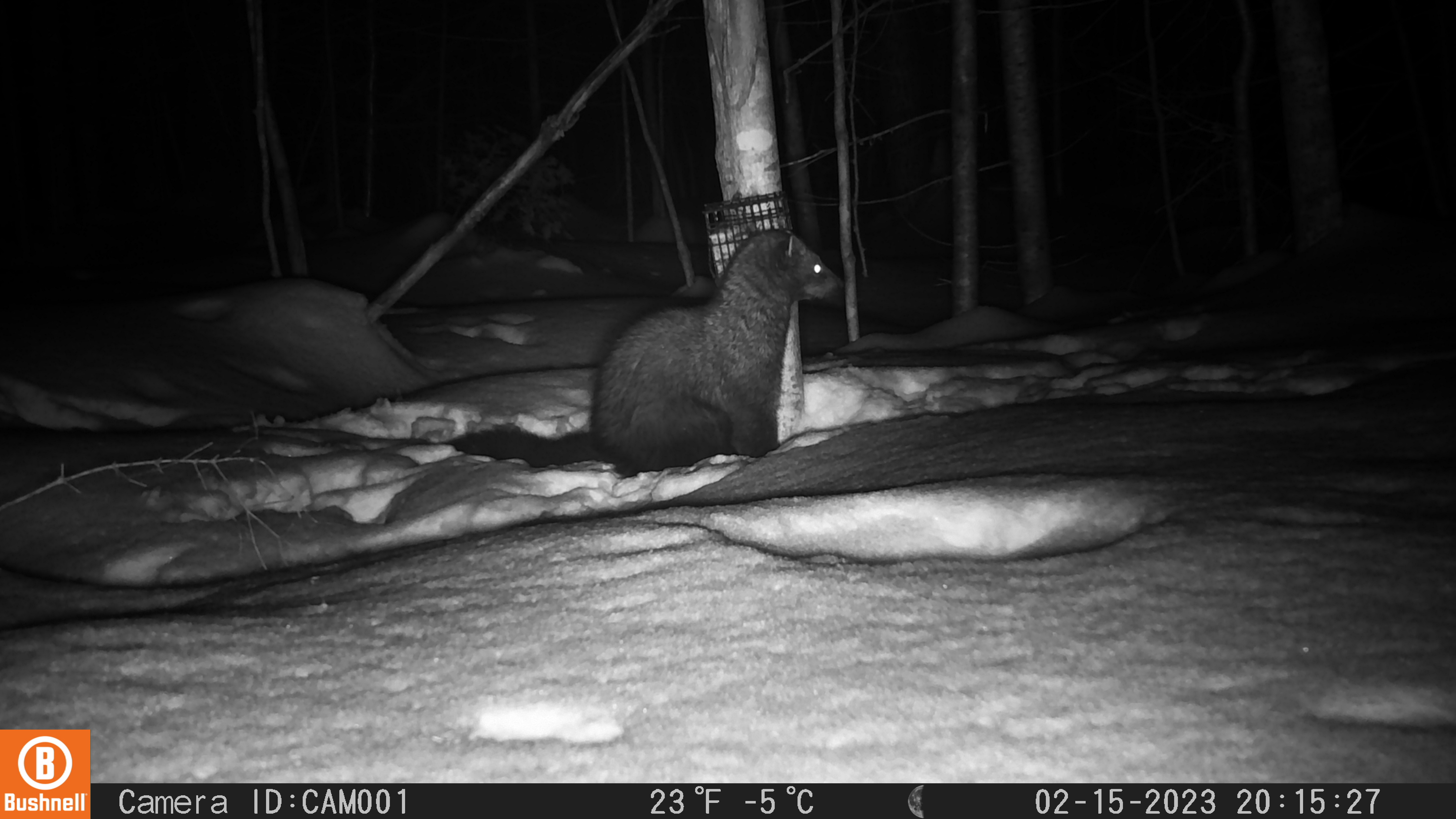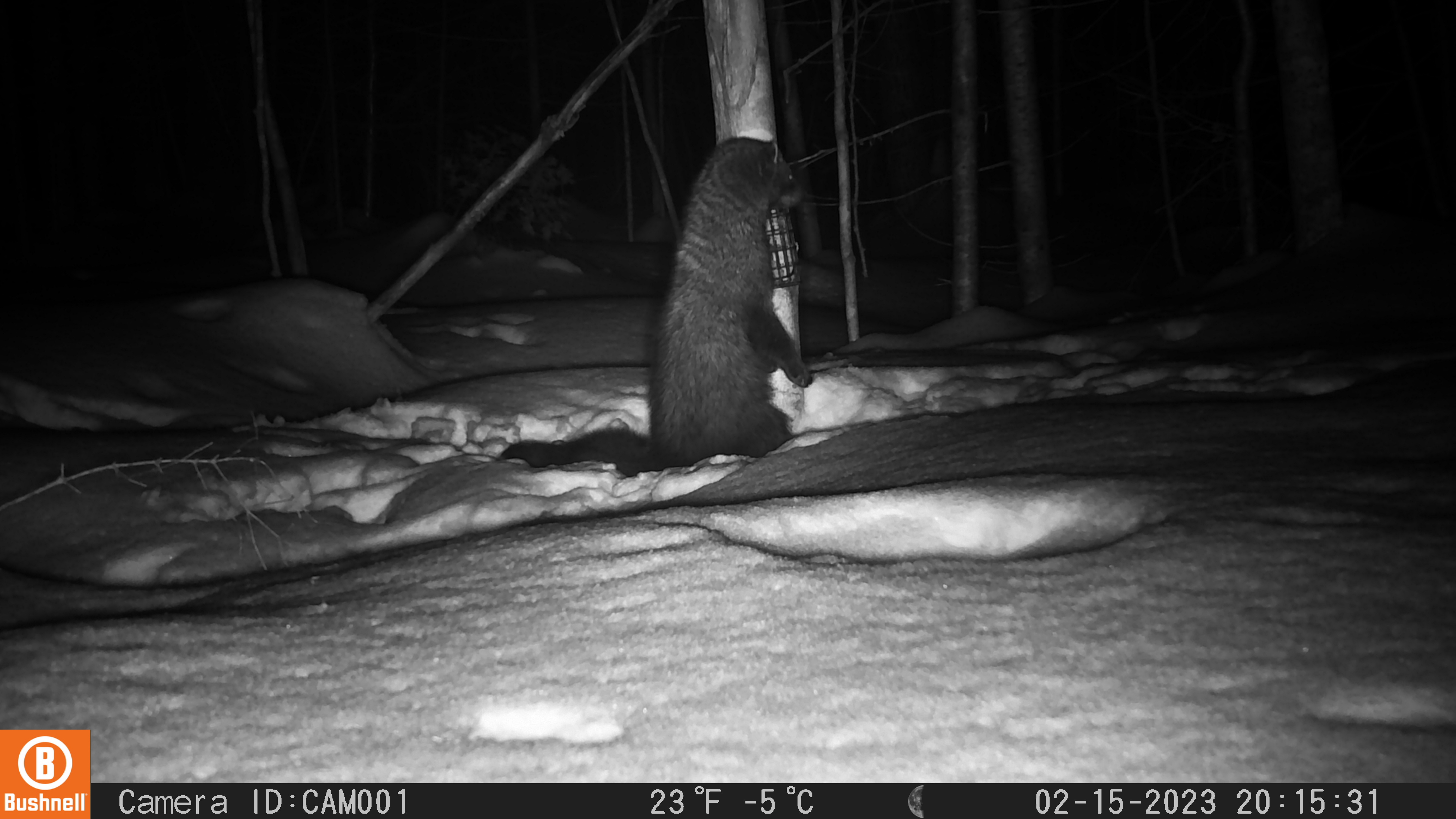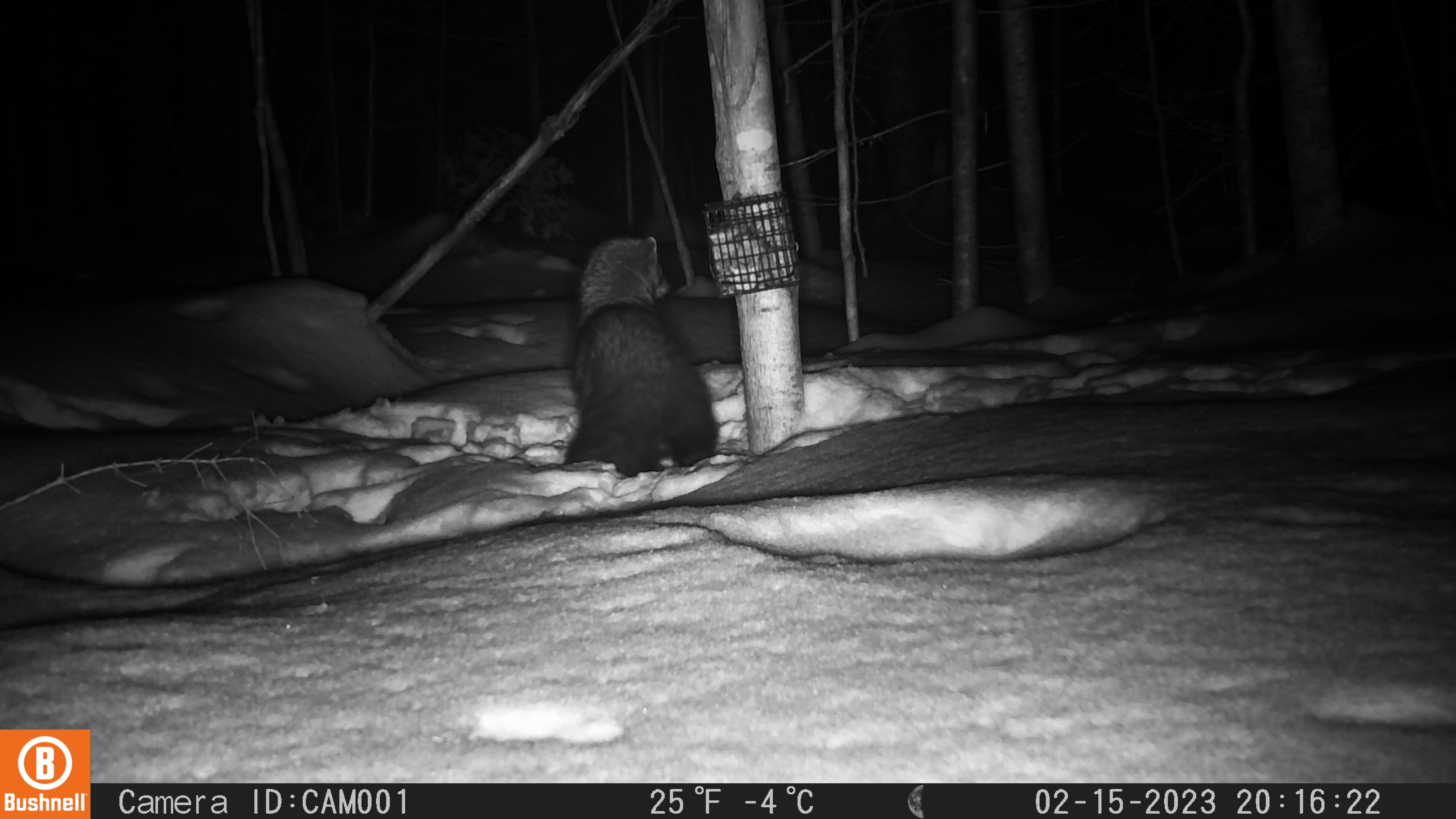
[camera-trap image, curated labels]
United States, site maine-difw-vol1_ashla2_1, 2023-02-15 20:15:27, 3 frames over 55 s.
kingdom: Animalia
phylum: Chordata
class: Mammalia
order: Carnivora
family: Mustelidae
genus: Pekania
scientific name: Pekania pennanti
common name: fisher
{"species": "fisher (Pekania pennanti)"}